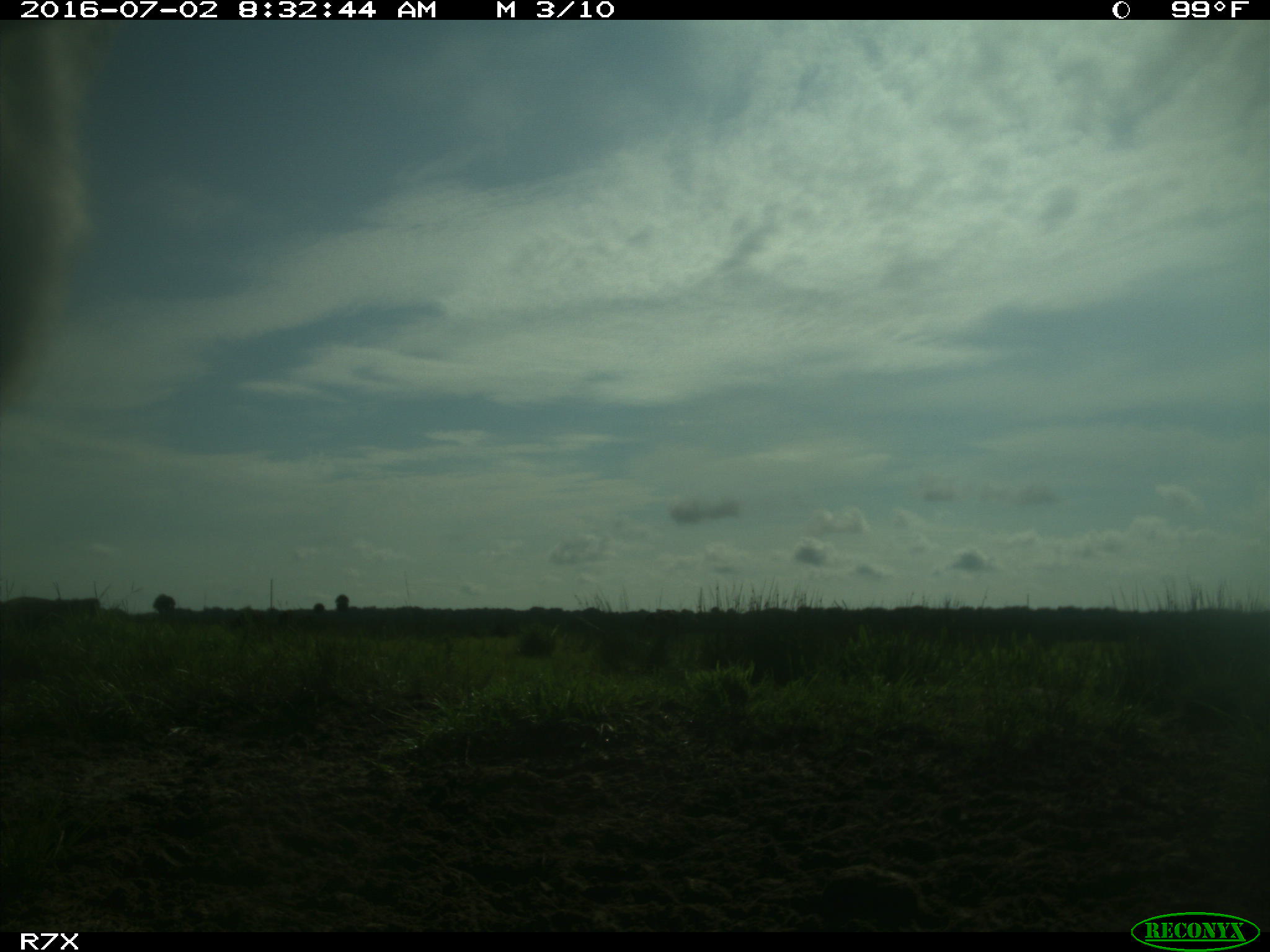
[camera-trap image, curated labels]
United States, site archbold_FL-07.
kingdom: Animalia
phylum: Chordata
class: Mammalia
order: Artiodactyla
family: Bovidae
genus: Bos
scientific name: Bos taurus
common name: domestic cow